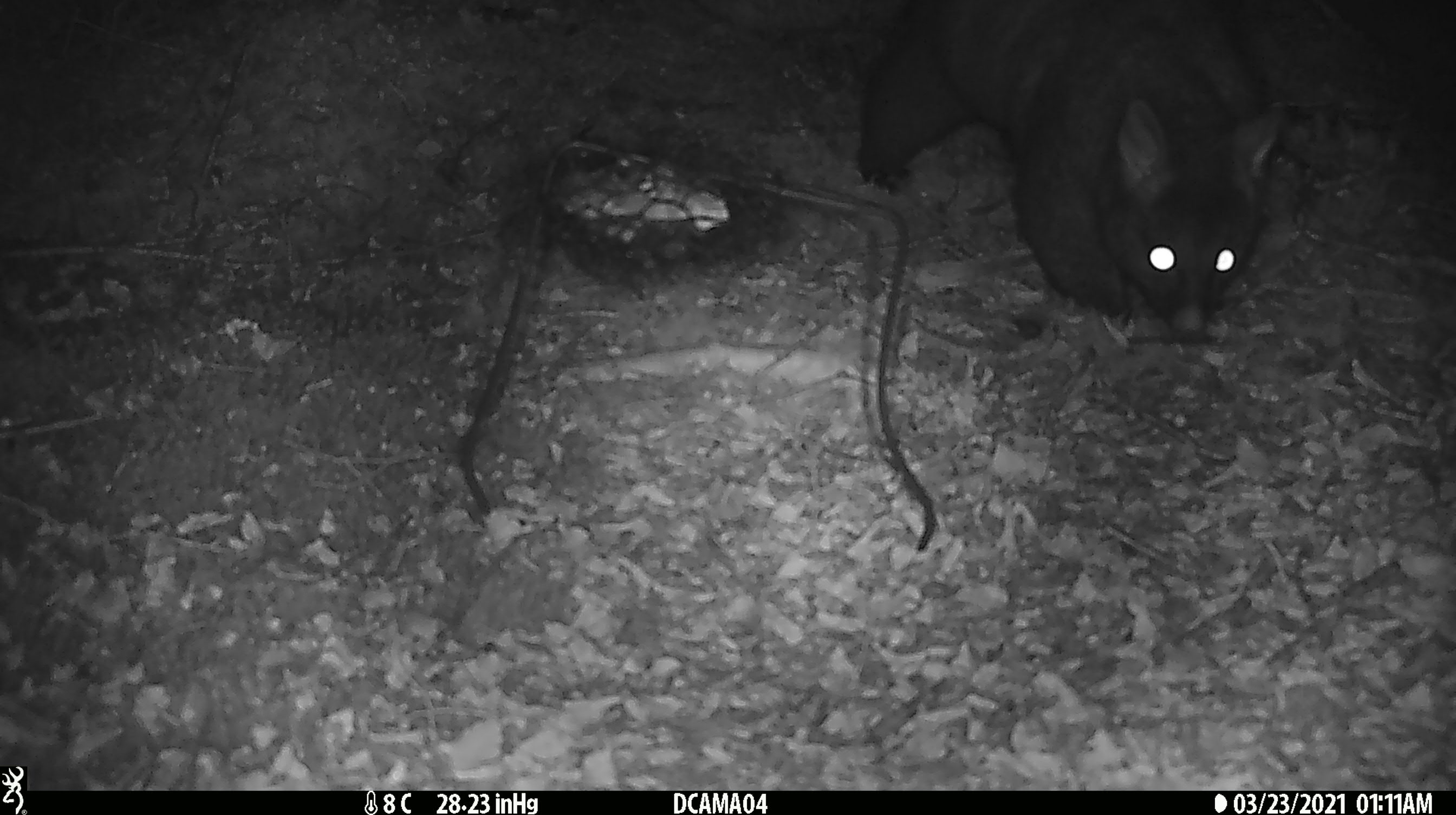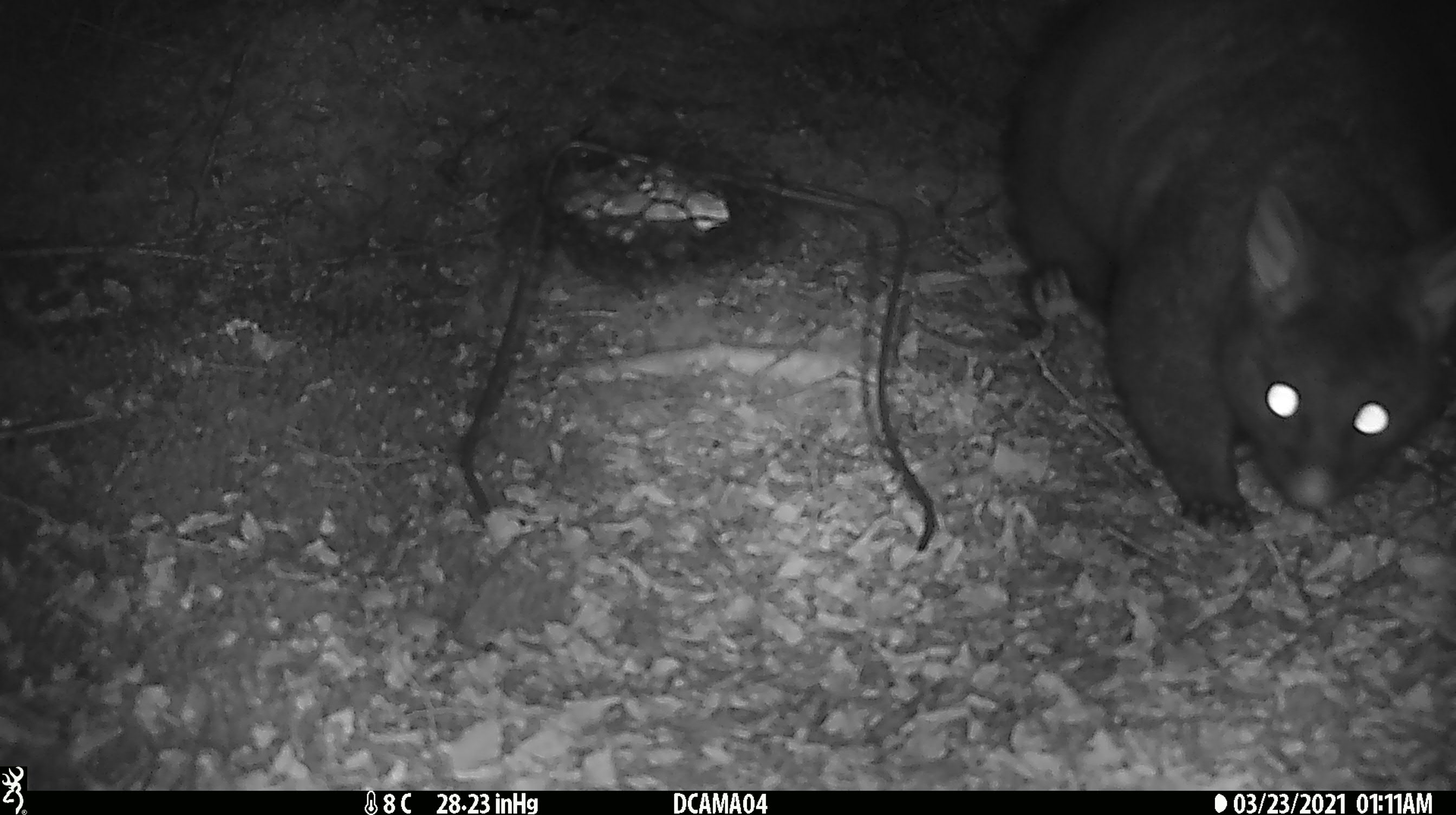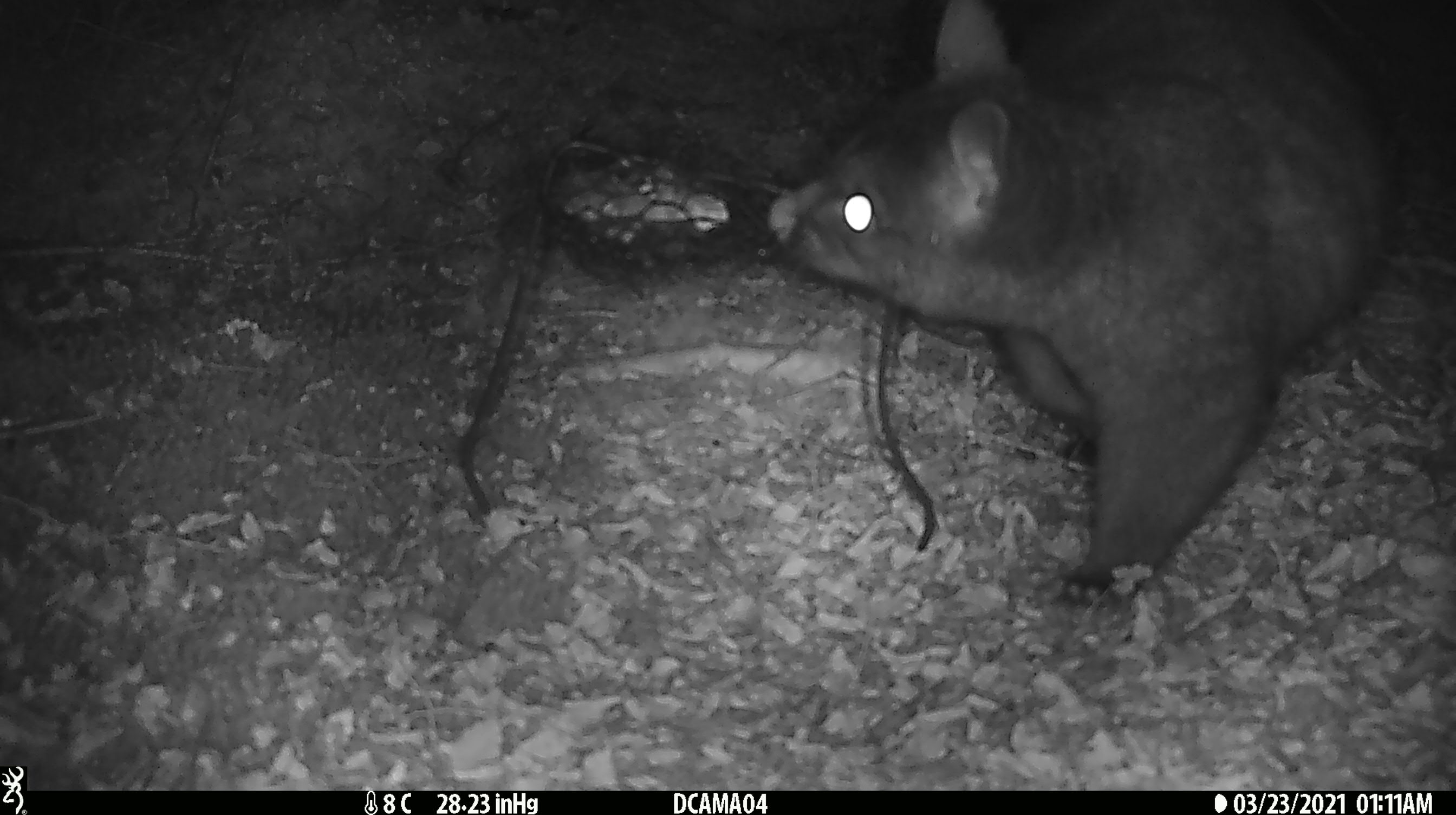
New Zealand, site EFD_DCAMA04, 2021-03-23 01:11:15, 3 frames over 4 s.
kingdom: Animalia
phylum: Chordata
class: Mammalia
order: Diprotodontia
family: Phalangeridae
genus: Trichosurus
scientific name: Trichosurus vulpecula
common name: common brushtail possum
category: possum